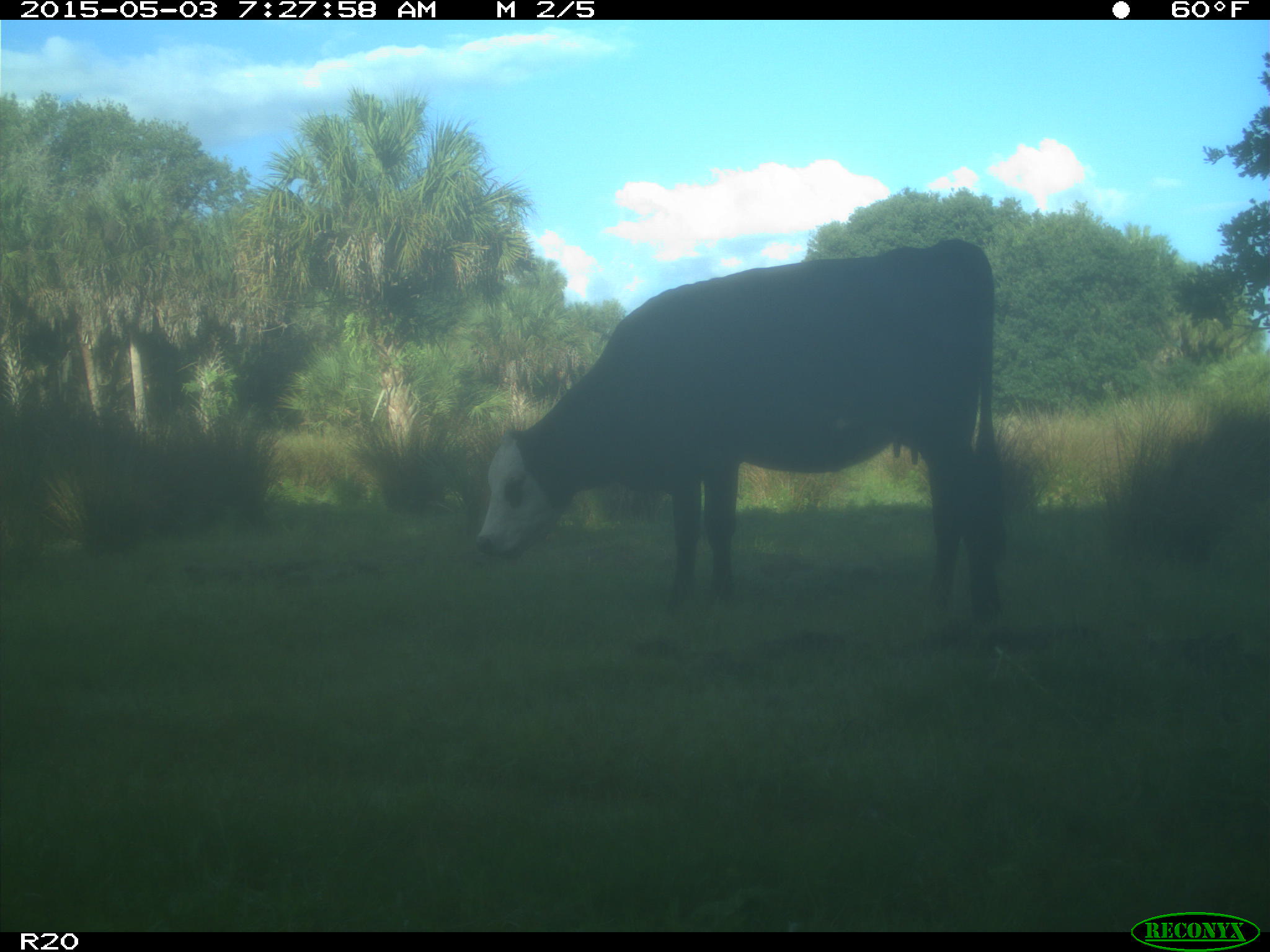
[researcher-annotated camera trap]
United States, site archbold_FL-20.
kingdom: Animalia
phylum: Chordata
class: Mammalia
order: Artiodactyla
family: Bovidae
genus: Bos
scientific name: Bos taurus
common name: domestic cow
Bos taurus (domestic cow).